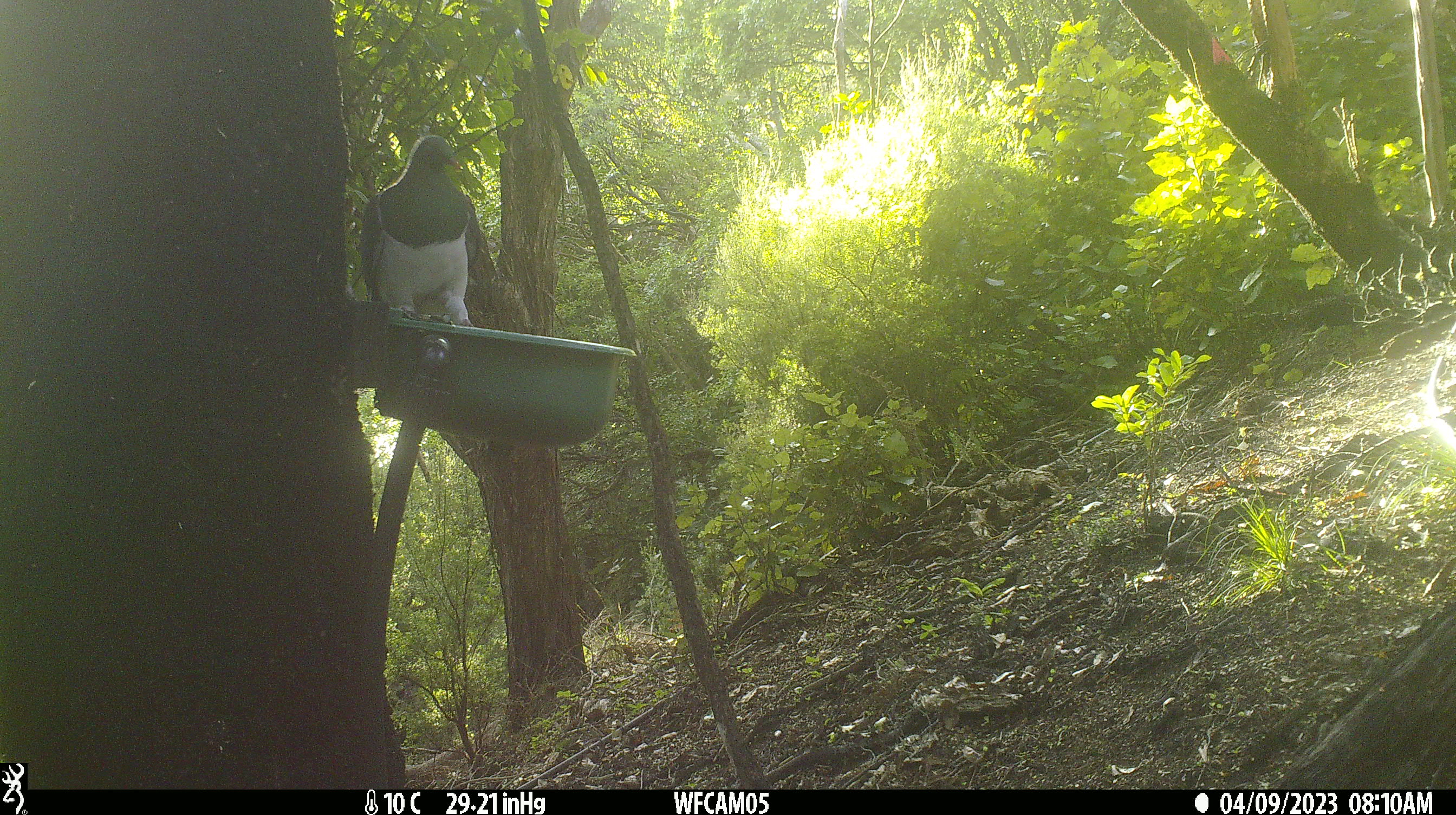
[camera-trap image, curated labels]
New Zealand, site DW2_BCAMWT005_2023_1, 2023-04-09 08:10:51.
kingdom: Animalia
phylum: Chordata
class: Aves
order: Columbiformes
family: Columbidae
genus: Hemiphaga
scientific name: Hemiphaga novaeseelandiae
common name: new zealand pigeon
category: kereru